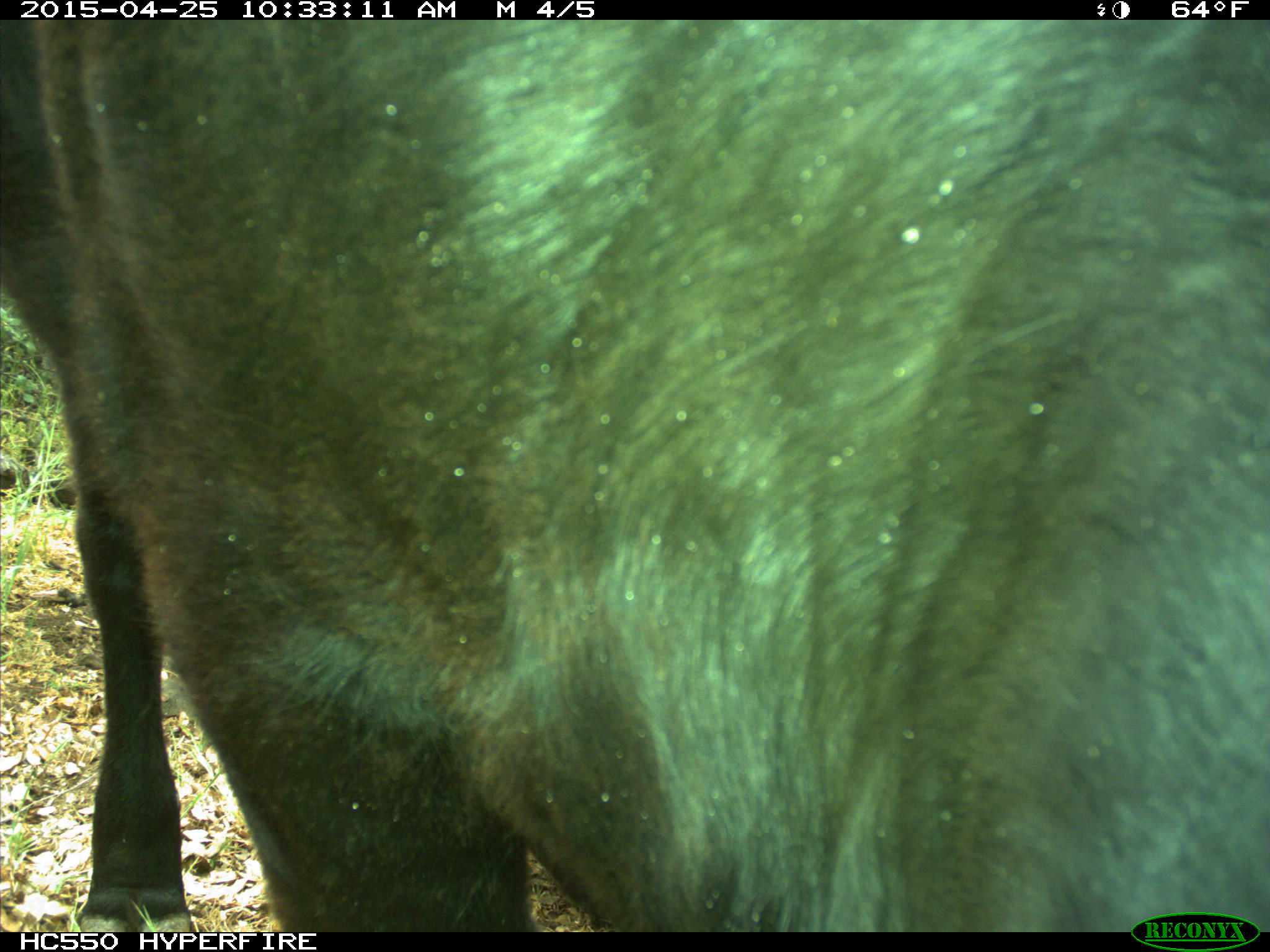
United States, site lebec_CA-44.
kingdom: Animalia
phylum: Chordata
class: Mammalia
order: Artiodactyla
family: Suidae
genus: Sus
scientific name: Sus scrofa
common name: wild boar